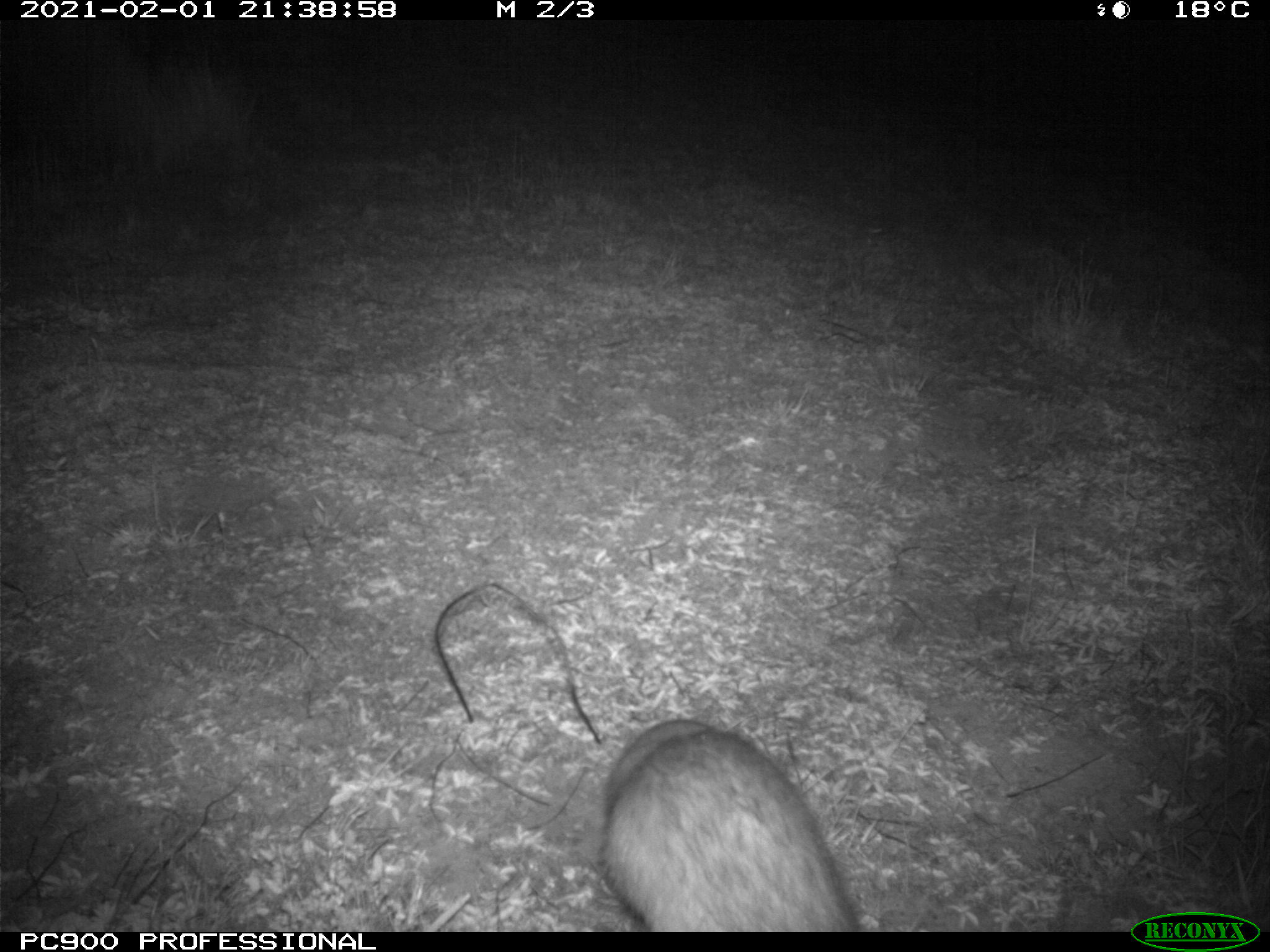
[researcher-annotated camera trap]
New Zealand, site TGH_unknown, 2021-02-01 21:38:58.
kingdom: Animalia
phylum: Chordata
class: Mammalia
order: Carnivora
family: Mustelidae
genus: Mustela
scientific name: Mustela furo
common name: ferret